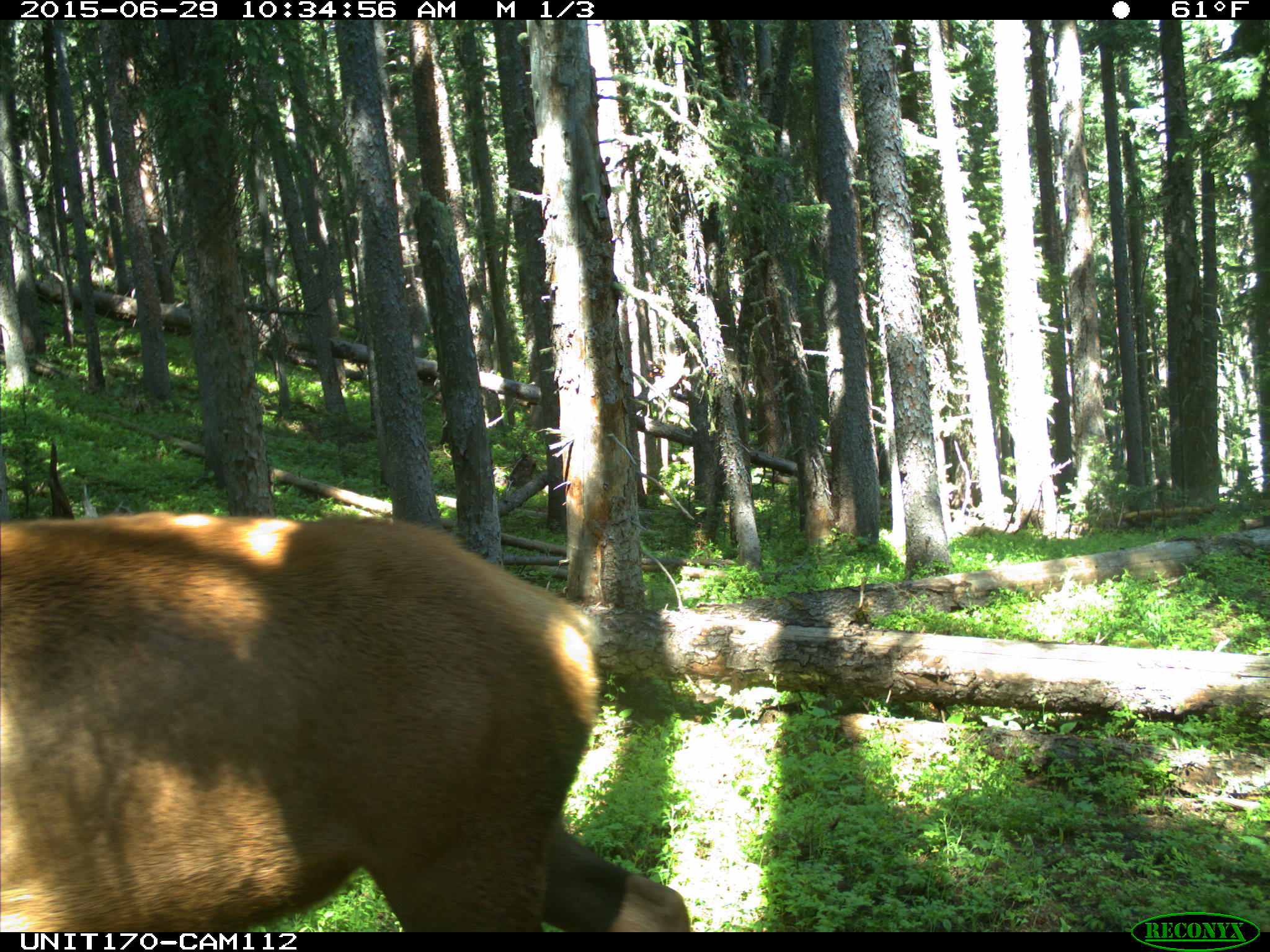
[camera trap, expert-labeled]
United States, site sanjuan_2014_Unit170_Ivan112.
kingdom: Animalia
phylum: Chordata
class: Mammalia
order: Artiodactyla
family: Cervidae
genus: Cervus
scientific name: Cervus elaphus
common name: red deer